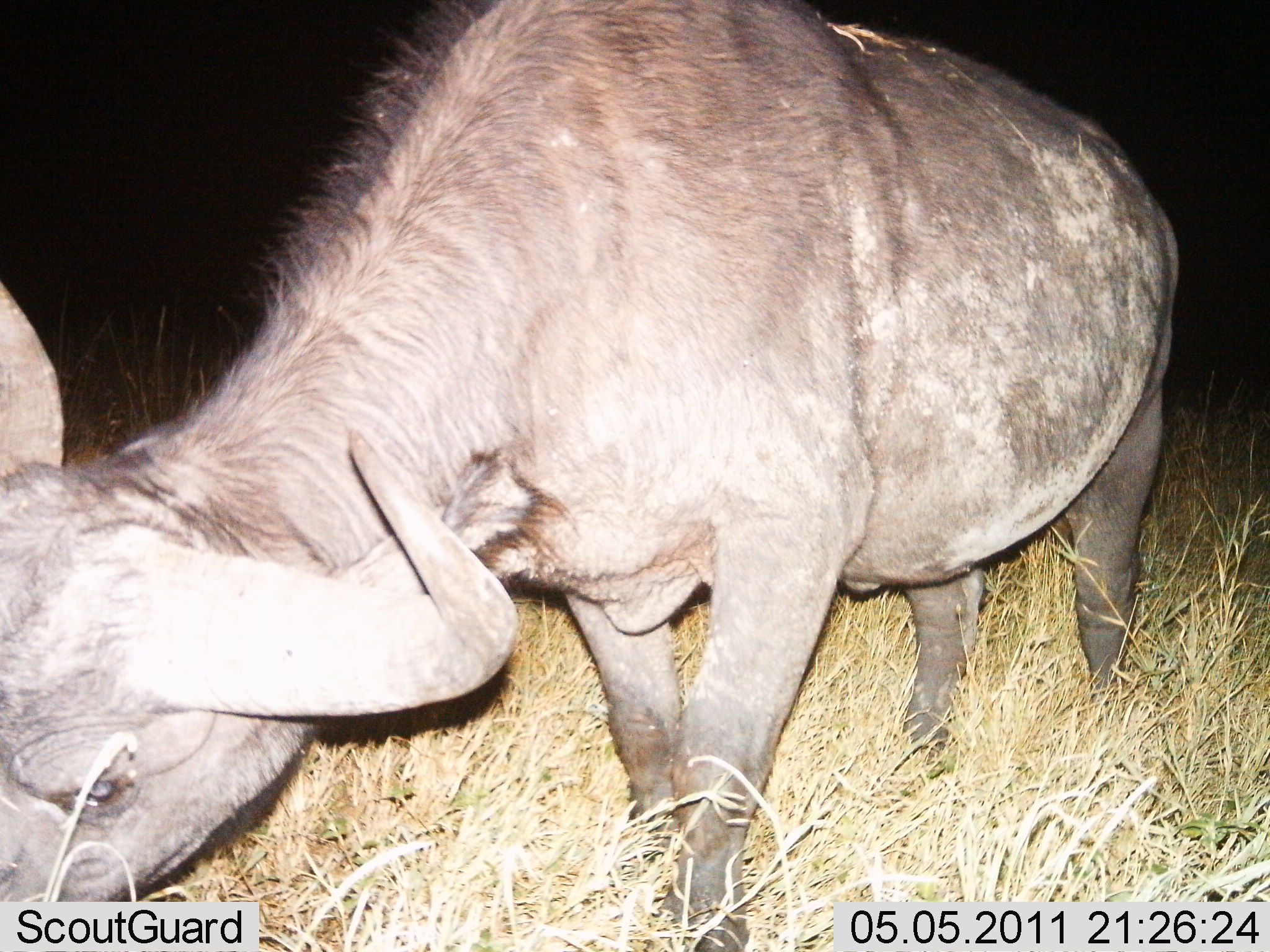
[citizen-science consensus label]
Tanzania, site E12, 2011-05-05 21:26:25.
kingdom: Animalia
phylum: Chordata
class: Mammalia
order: Artiodactyla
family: Bovidae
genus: Syncerus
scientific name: Syncerus caffer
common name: cape buffalo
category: buffalo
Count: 1.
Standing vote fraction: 36%.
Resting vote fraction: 0%.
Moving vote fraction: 0%.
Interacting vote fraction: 0%.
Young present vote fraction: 0%.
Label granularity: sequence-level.